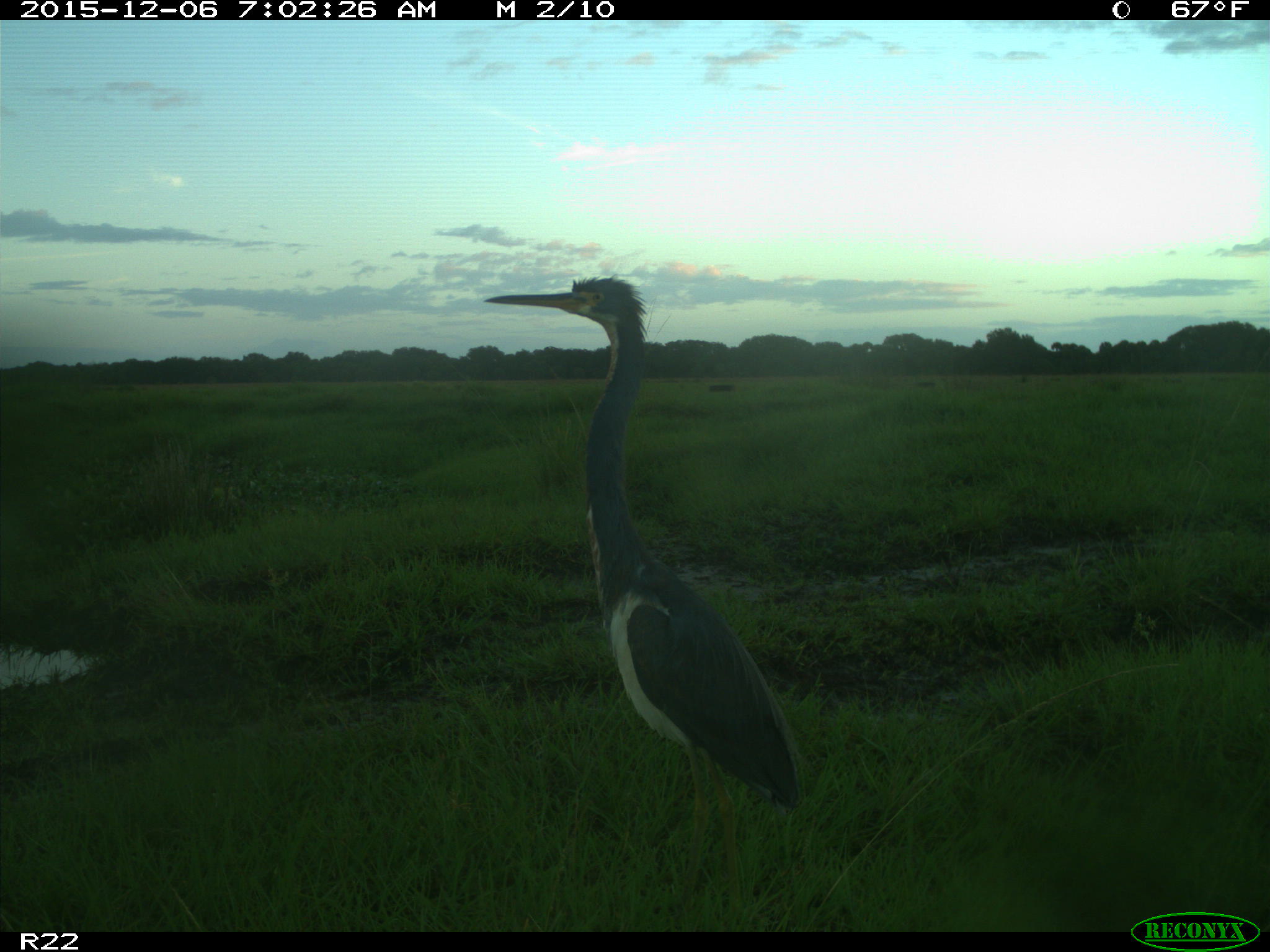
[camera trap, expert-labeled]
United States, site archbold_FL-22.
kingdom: Animalia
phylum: Chordata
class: Aves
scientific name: Aves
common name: birds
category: unidentified bird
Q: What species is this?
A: Unidentified bird (birds) (Aves).